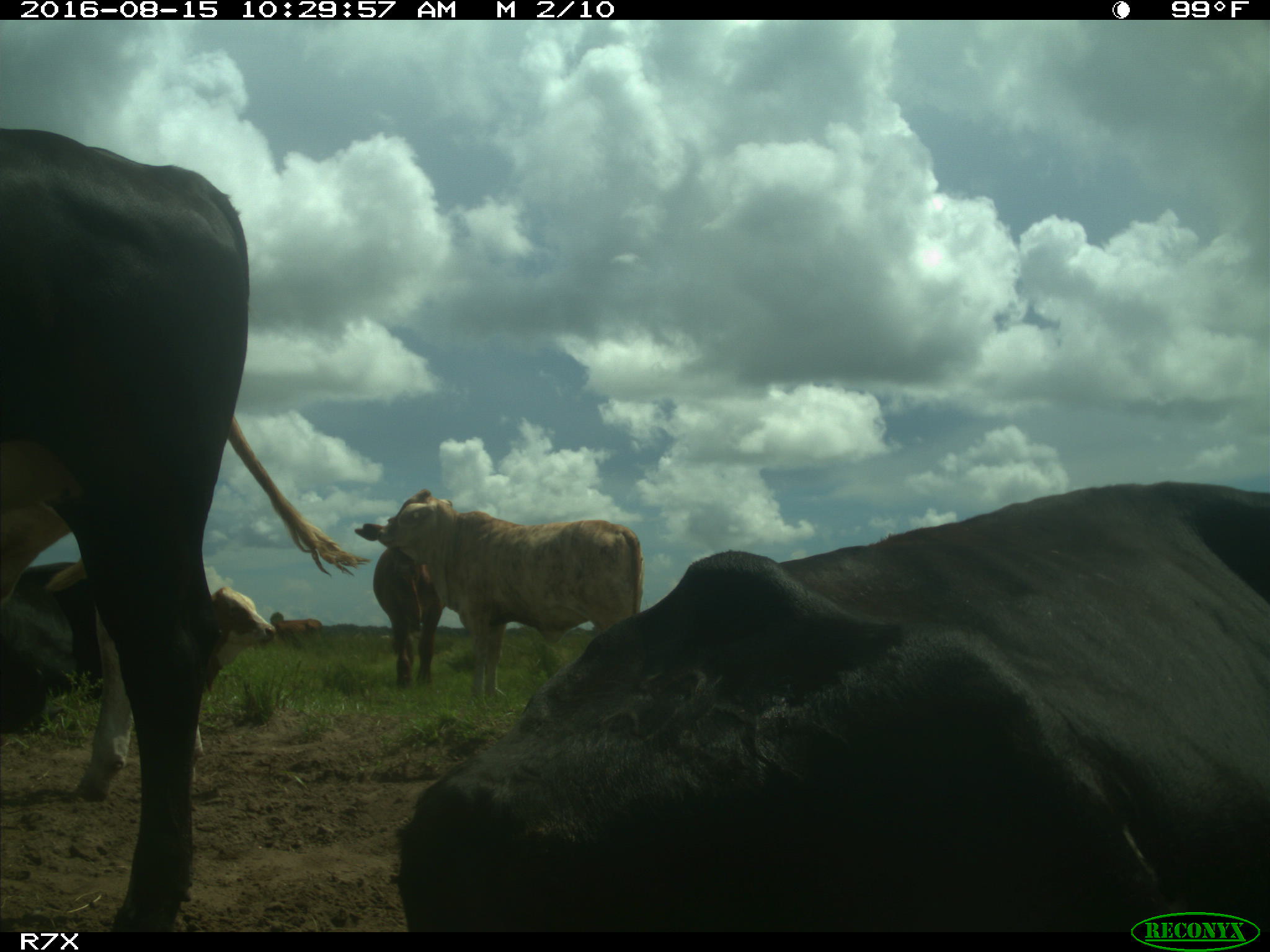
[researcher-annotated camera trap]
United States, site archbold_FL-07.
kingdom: Animalia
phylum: Chordata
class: Mammalia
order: Artiodactyla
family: Bovidae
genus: Bos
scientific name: Bos taurus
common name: domestic cow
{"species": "Bos taurus (domestic cow)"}